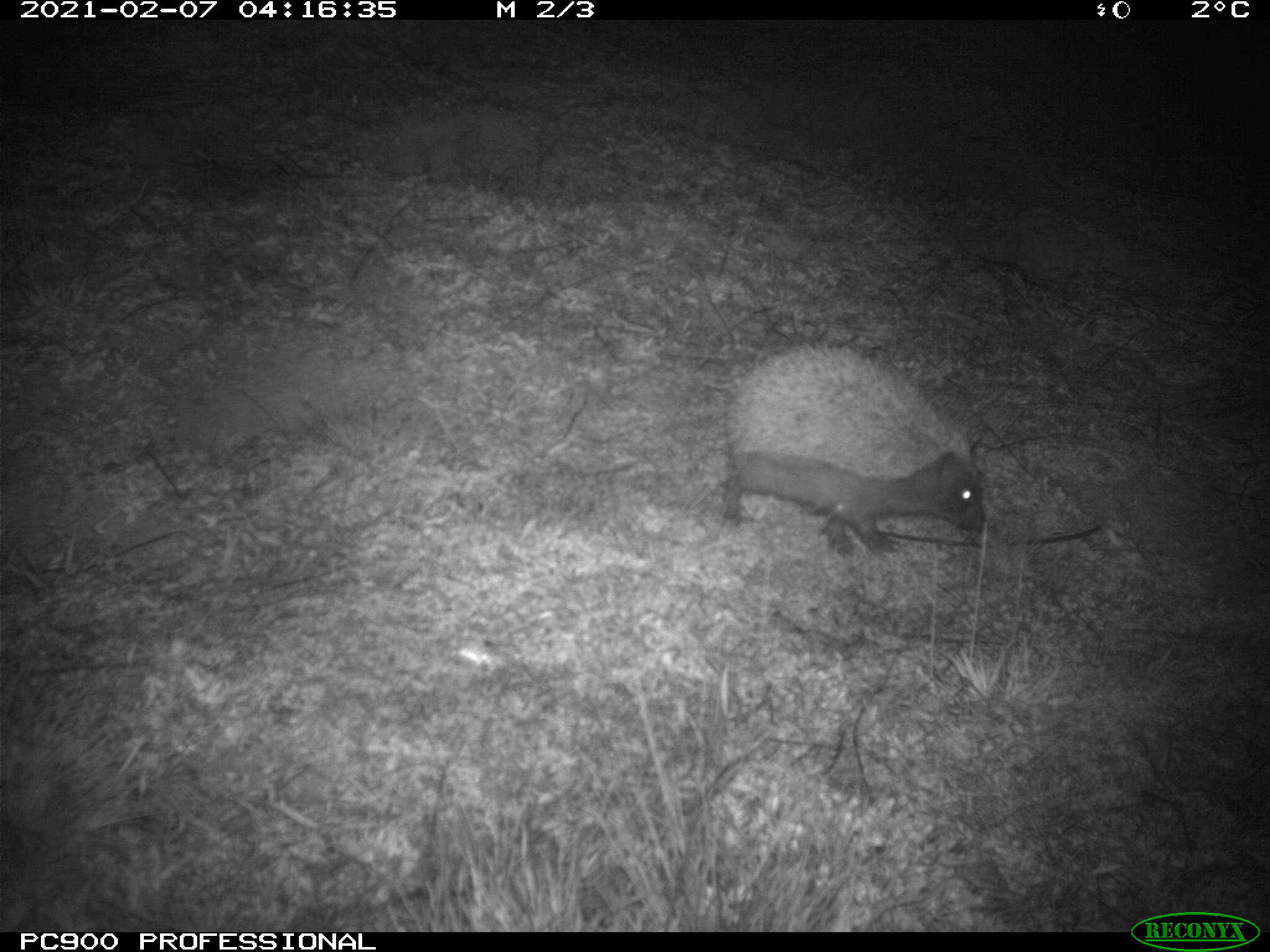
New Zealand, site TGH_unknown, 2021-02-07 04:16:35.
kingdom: Animalia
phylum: Chordata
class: Mammalia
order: Eulipotyphla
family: Erinaceidae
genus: Erinaceus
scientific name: Erinaceus europaeus europaeus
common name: european hedgehog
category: hedgehog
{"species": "hedgehog (european hedgehog) (Erinaceus europaeus europaeus)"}